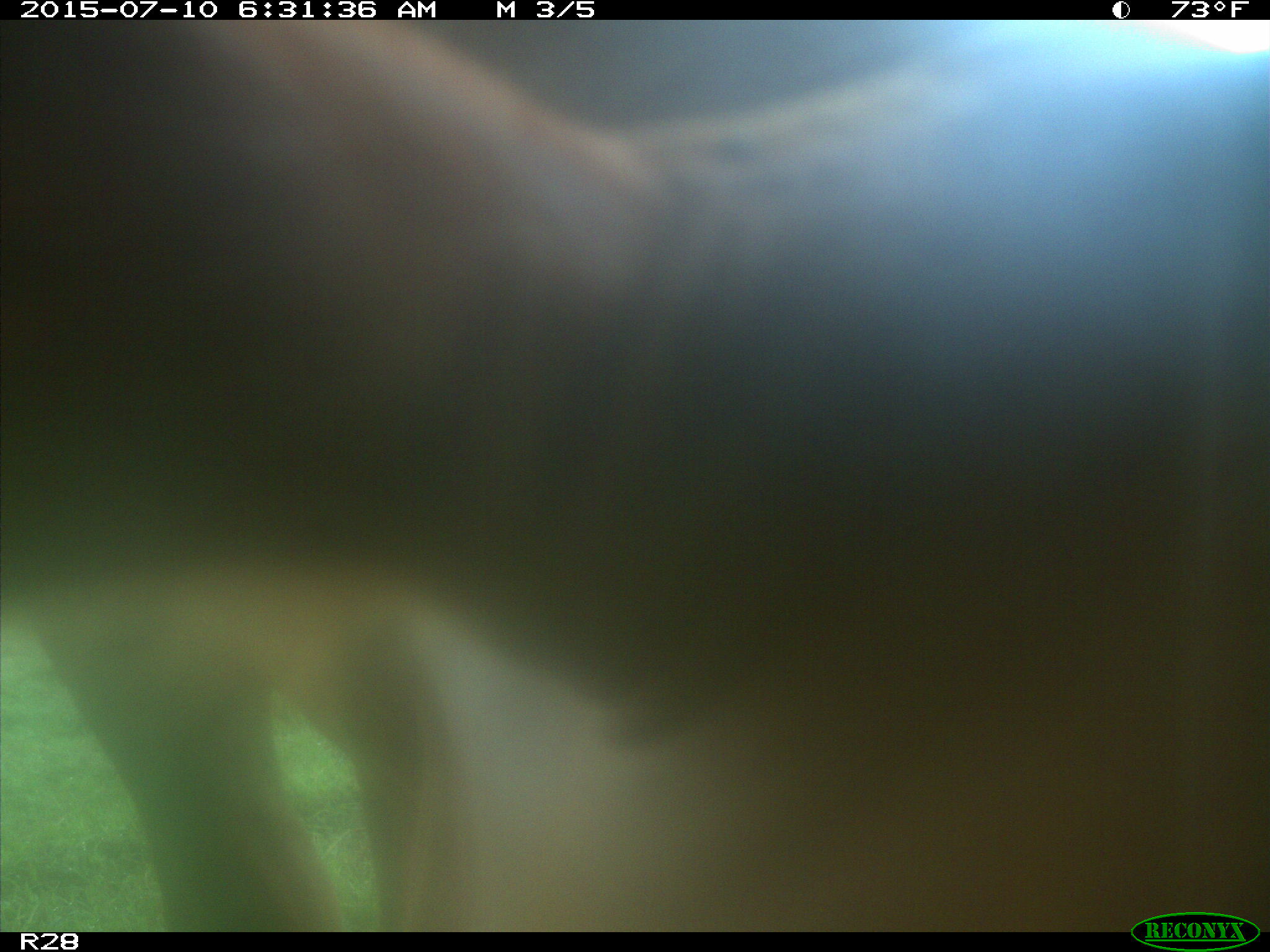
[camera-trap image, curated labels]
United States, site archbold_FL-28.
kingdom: Animalia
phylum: Chordata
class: Mammalia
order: Artiodactyla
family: Bovidae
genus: Bos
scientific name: Bos taurus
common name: domestic cow